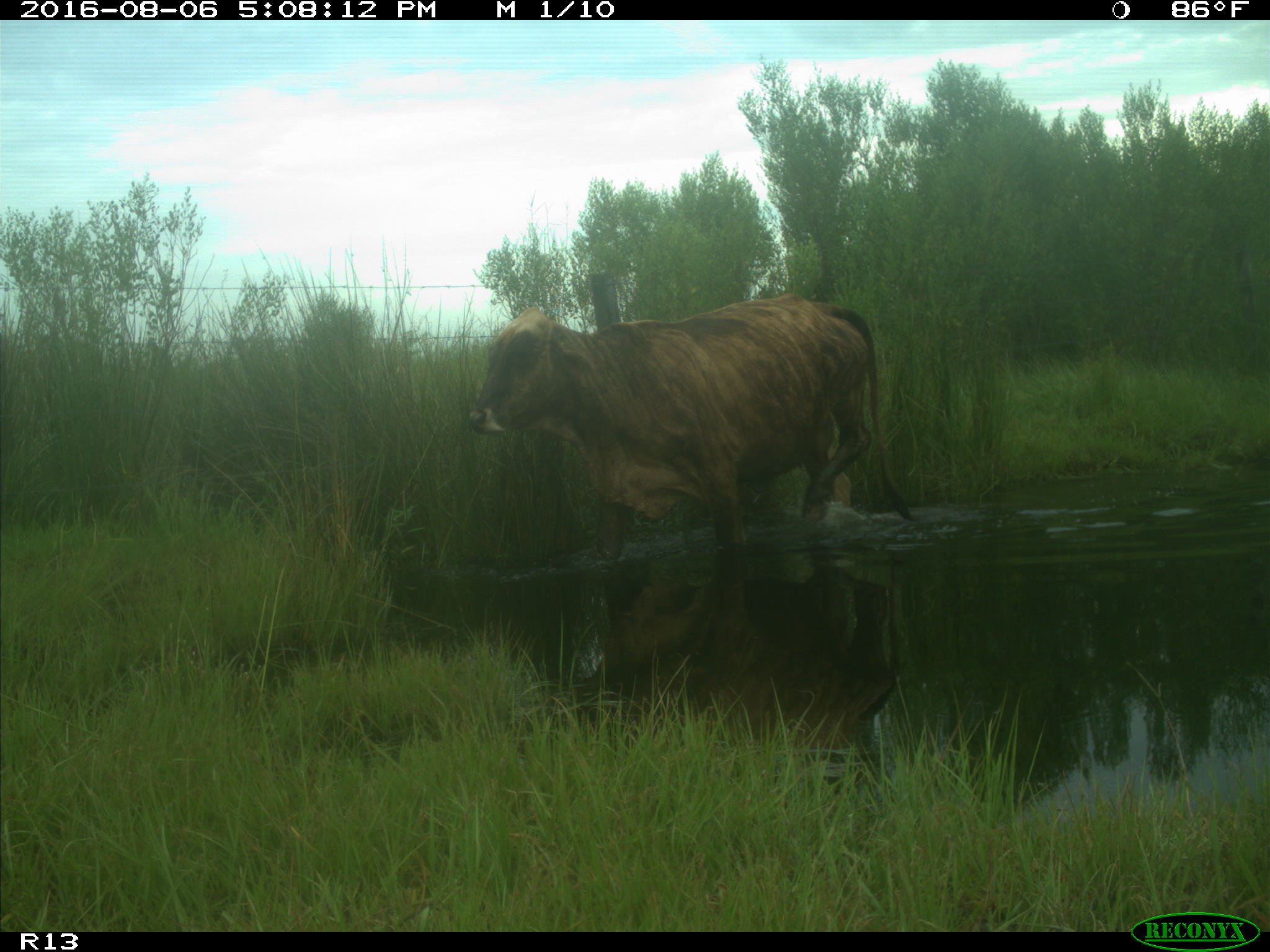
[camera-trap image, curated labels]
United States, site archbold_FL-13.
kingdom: Animalia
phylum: Chordata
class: Mammalia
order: Artiodactyla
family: Bovidae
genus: Bos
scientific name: Bos taurus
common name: domestic cow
Bos taurus (domestic cow).